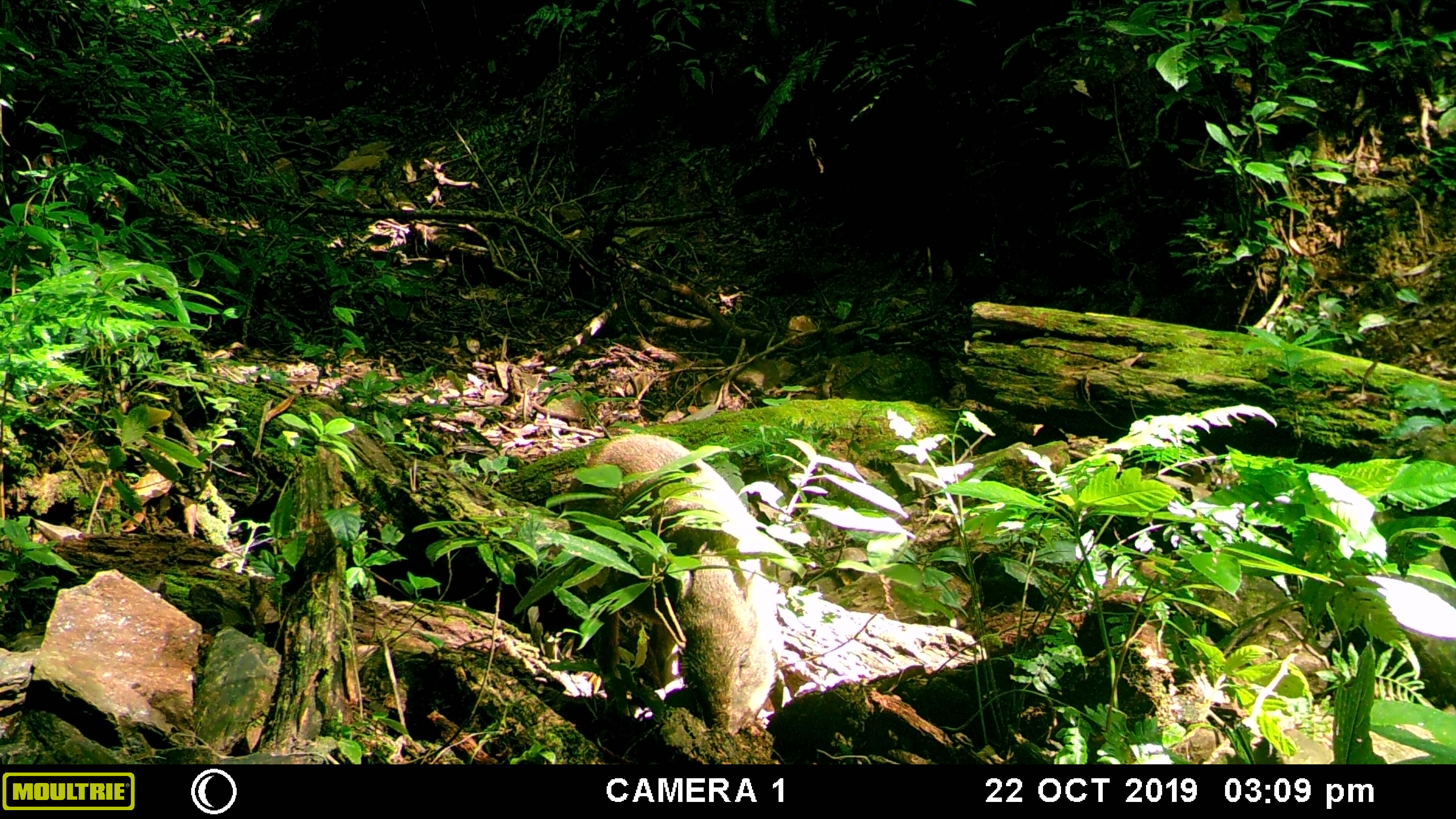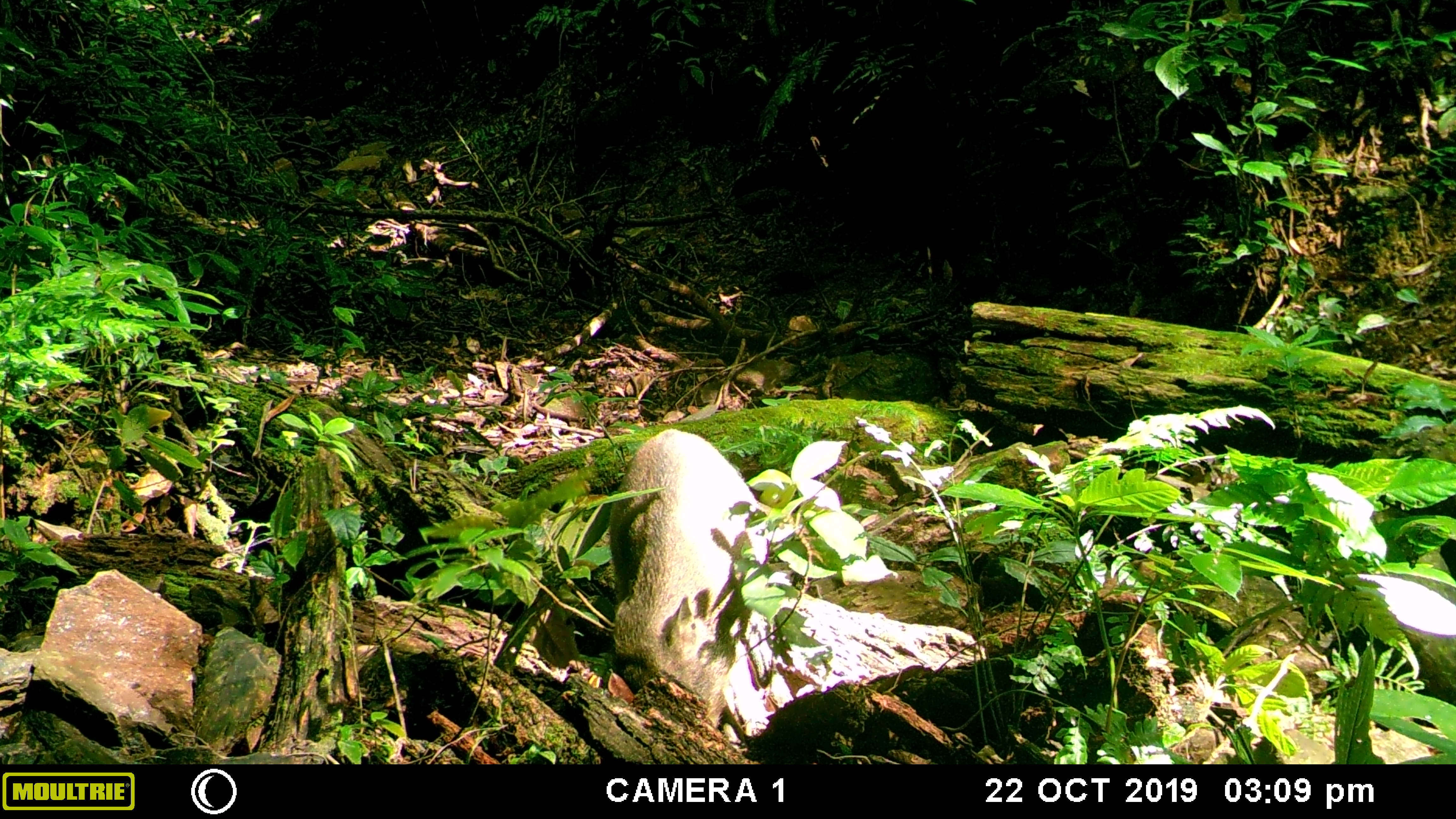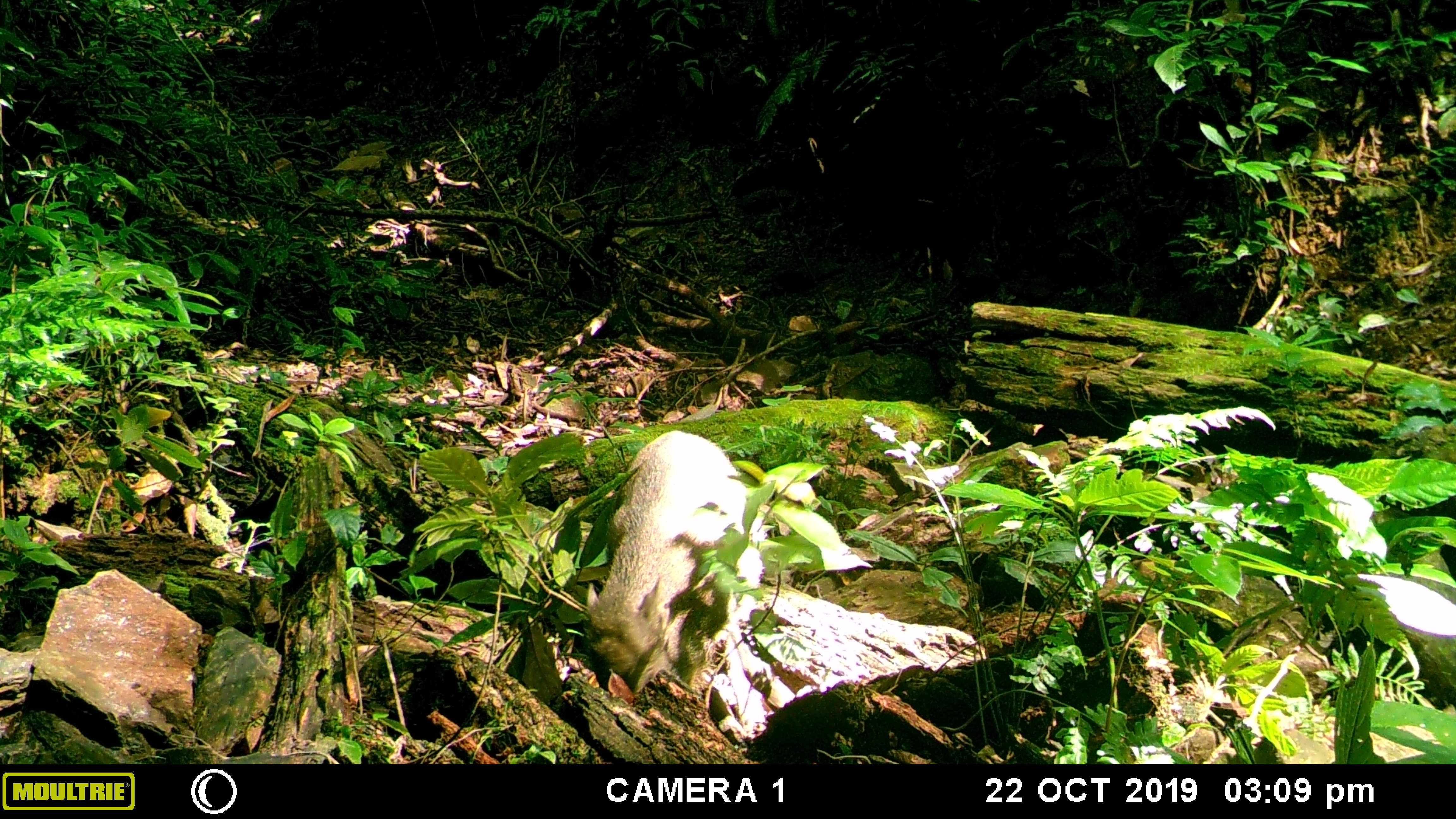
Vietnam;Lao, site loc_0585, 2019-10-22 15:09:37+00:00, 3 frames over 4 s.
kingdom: Animalia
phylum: Chordata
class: Mammalia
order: Artiodactyla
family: Suidae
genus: Sus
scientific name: Sus scrofa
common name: eurasian wild pig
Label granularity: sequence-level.